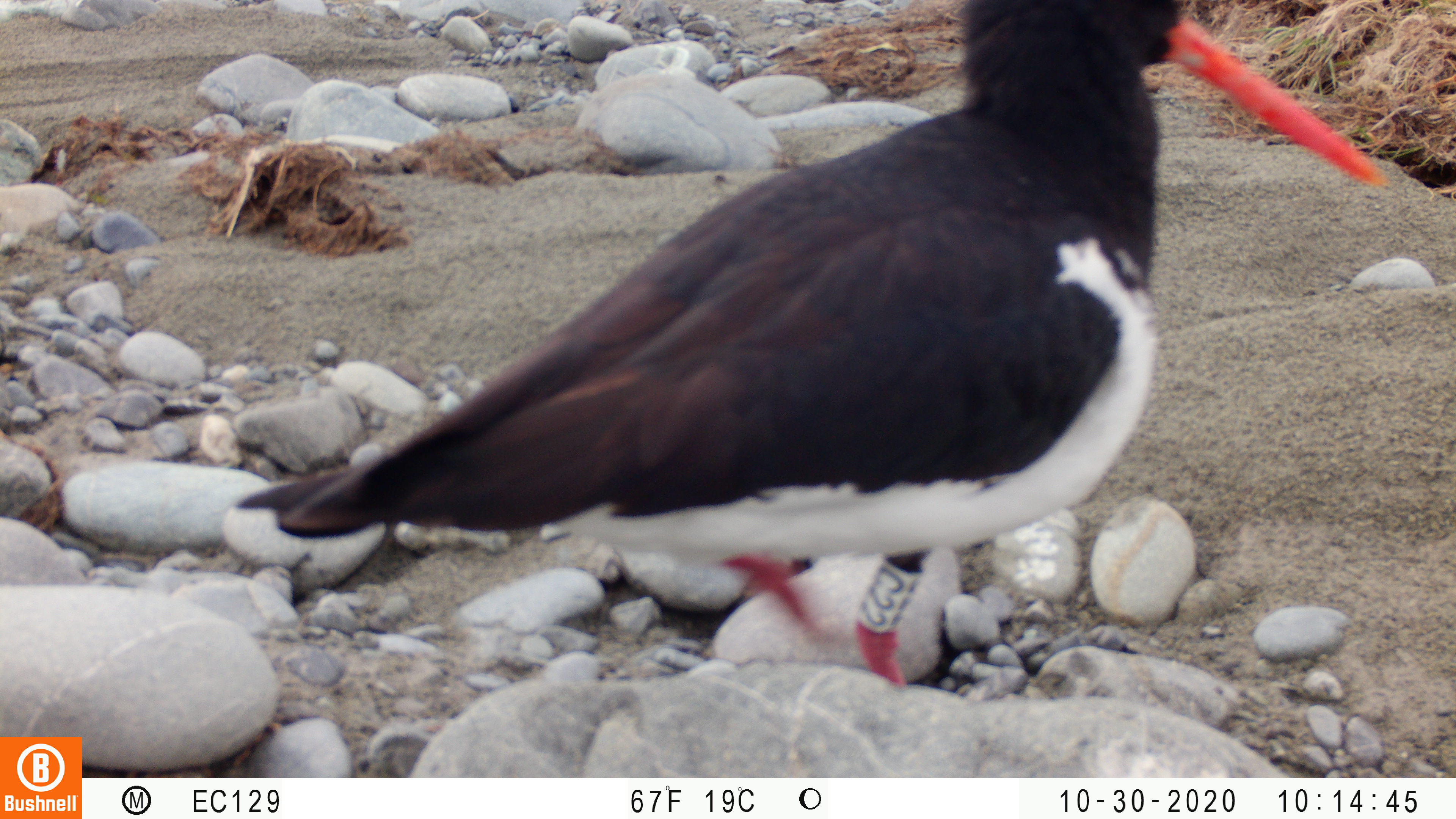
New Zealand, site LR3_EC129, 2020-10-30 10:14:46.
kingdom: Animalia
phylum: Chordata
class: Aves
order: Charadriiformes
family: Haematopodidae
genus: Haematopus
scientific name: Haematopus unicolor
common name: variable oystercatcher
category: oystercatcher